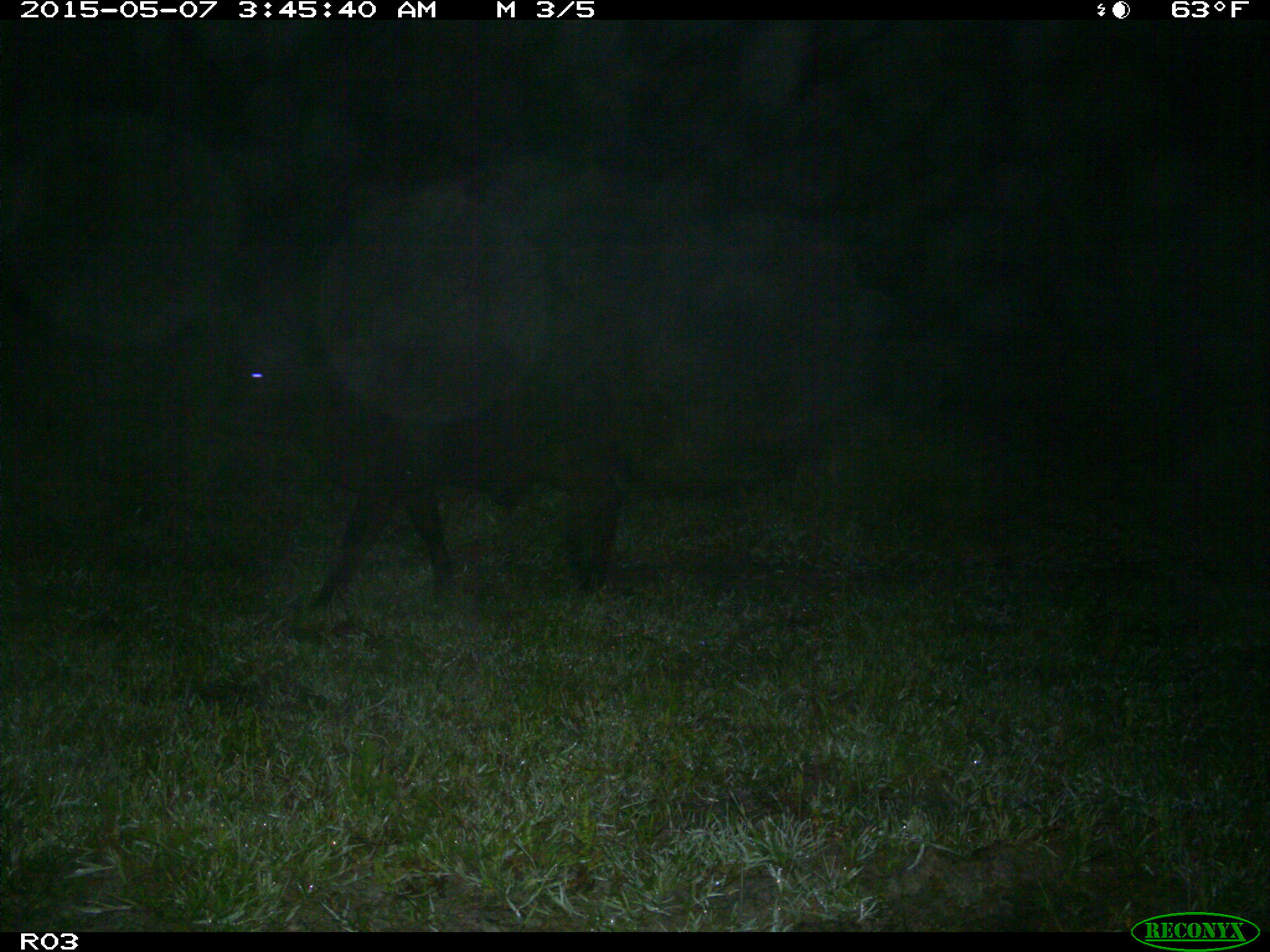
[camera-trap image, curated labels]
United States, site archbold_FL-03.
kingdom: Animalia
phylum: Chordata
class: Mammalia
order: Artiodactyla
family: Bovidae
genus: Bos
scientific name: Bos taurus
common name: domestic cow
Bos taurus (domestic cow).